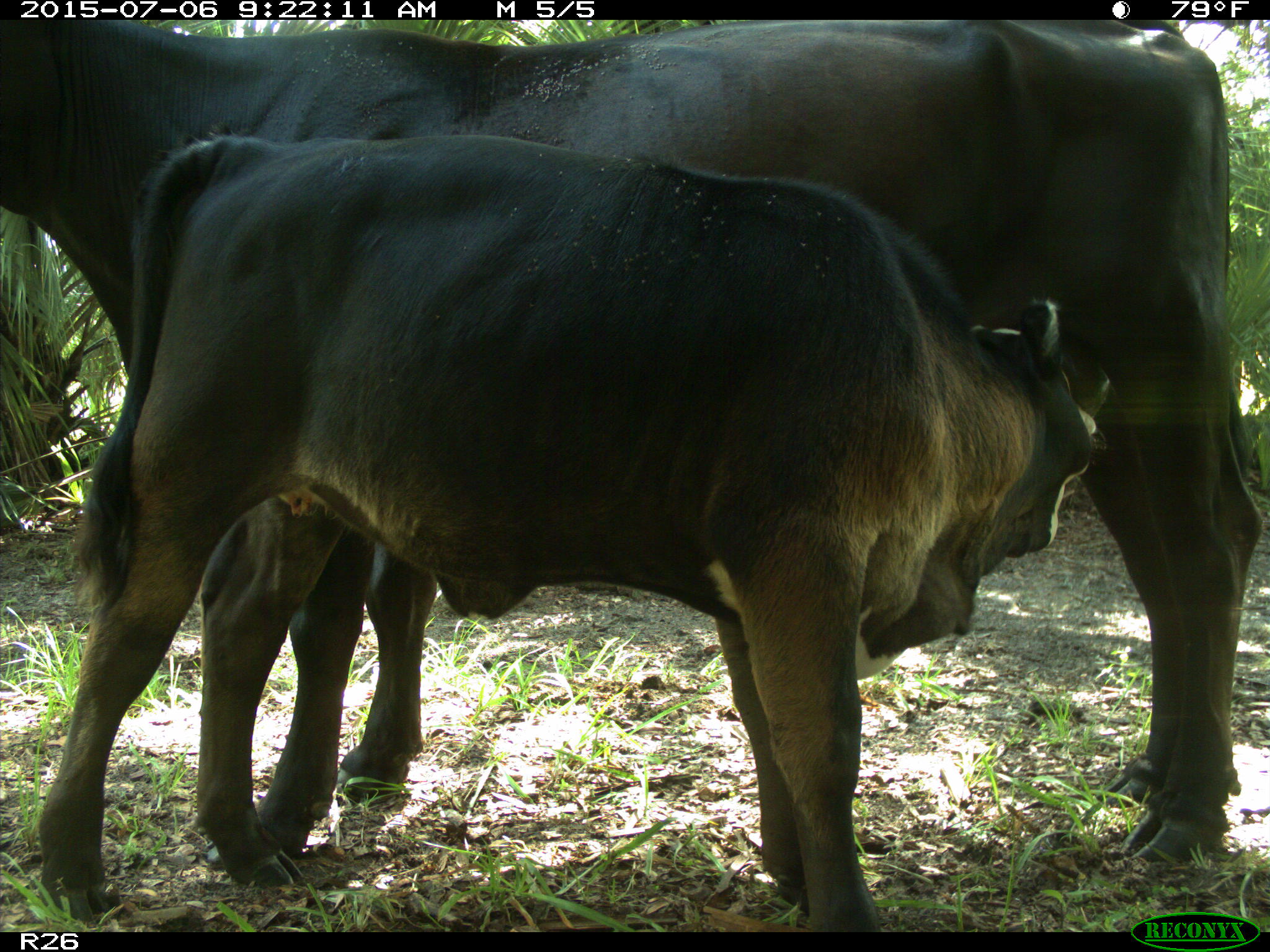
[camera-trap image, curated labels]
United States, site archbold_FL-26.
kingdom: Animalia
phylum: Chordata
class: Mammalia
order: Artiodactyla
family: Bovidae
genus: Bos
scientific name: Bos taurus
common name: domestic cow